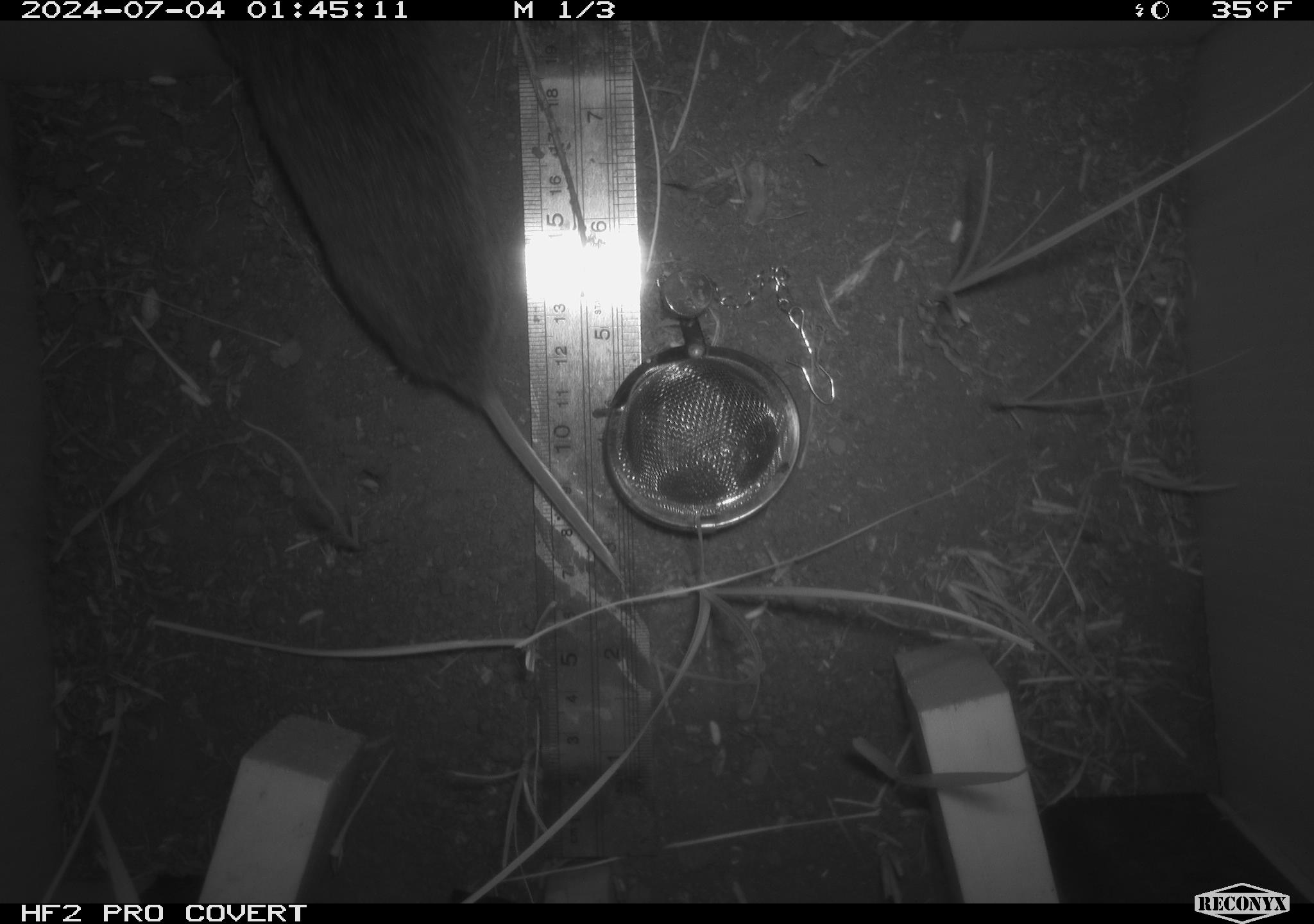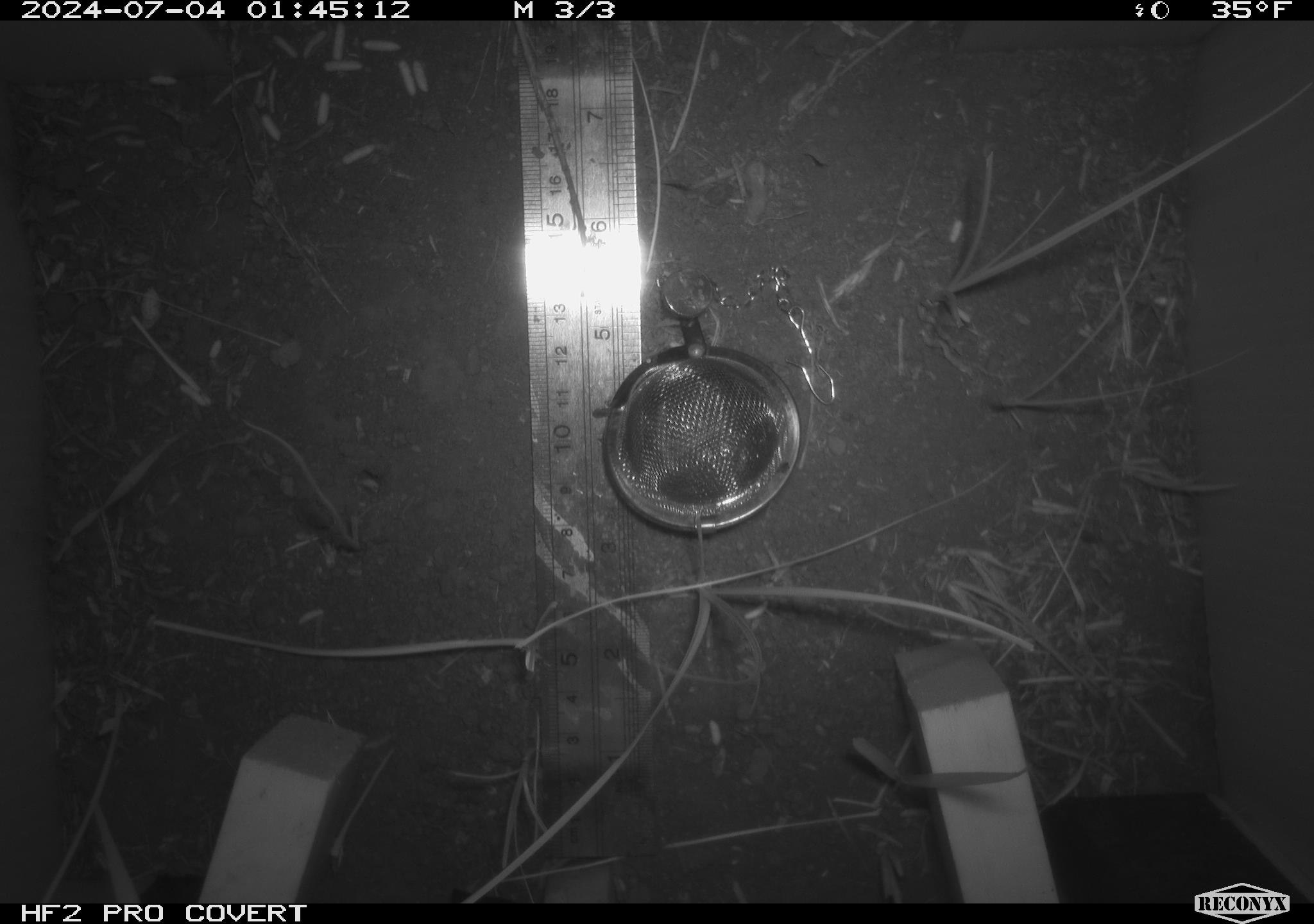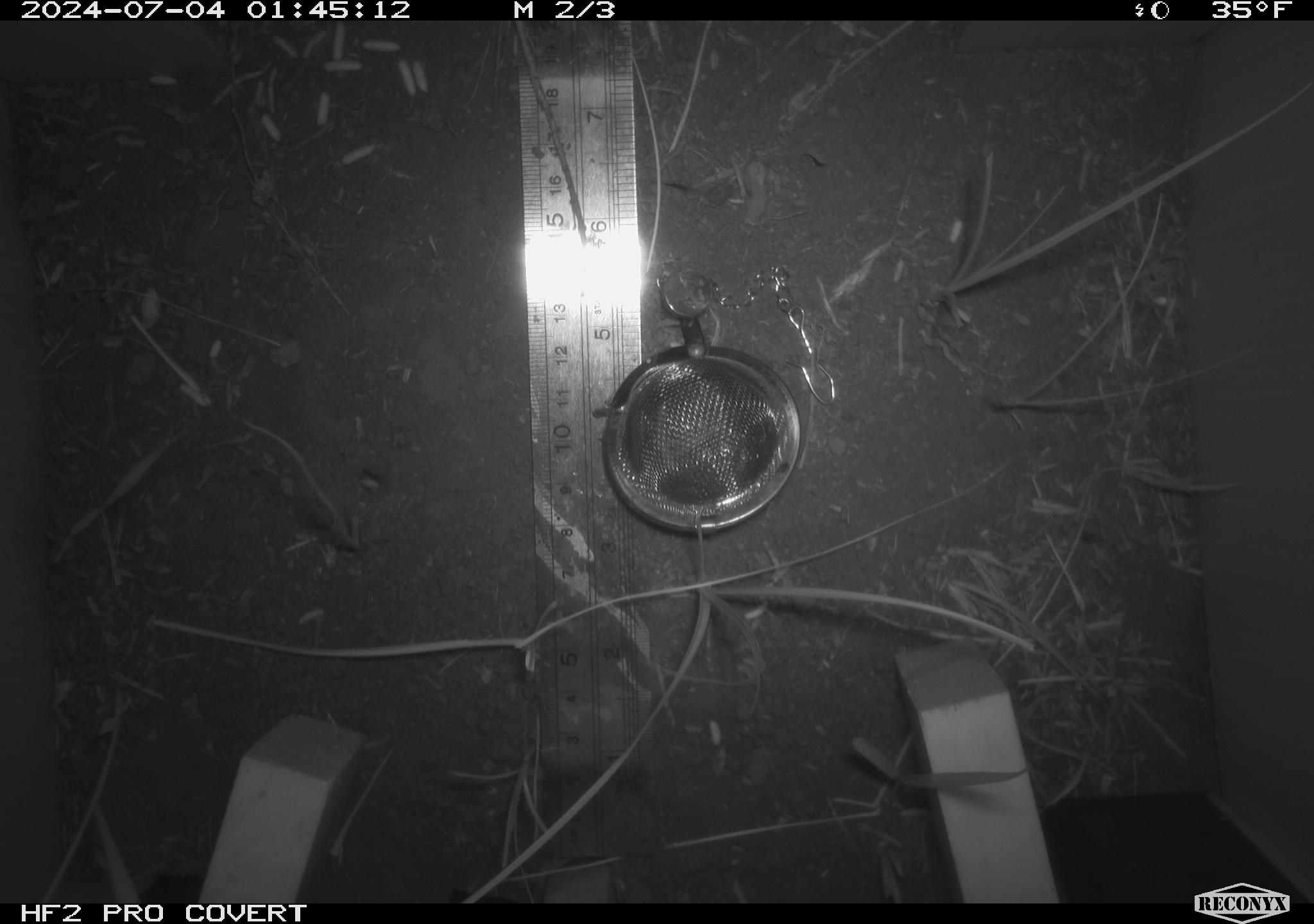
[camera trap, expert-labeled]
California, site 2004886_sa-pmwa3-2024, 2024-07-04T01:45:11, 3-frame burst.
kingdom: Animalia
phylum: Chordata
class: Mammalia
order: Rodentia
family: Cricetidae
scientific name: Arvicolinae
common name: voles, lemmings, and muskrats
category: arvicolinae subfamily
Arvicolinae subfamily (voles, lemmings, and muskrats) (Arvicolinae).